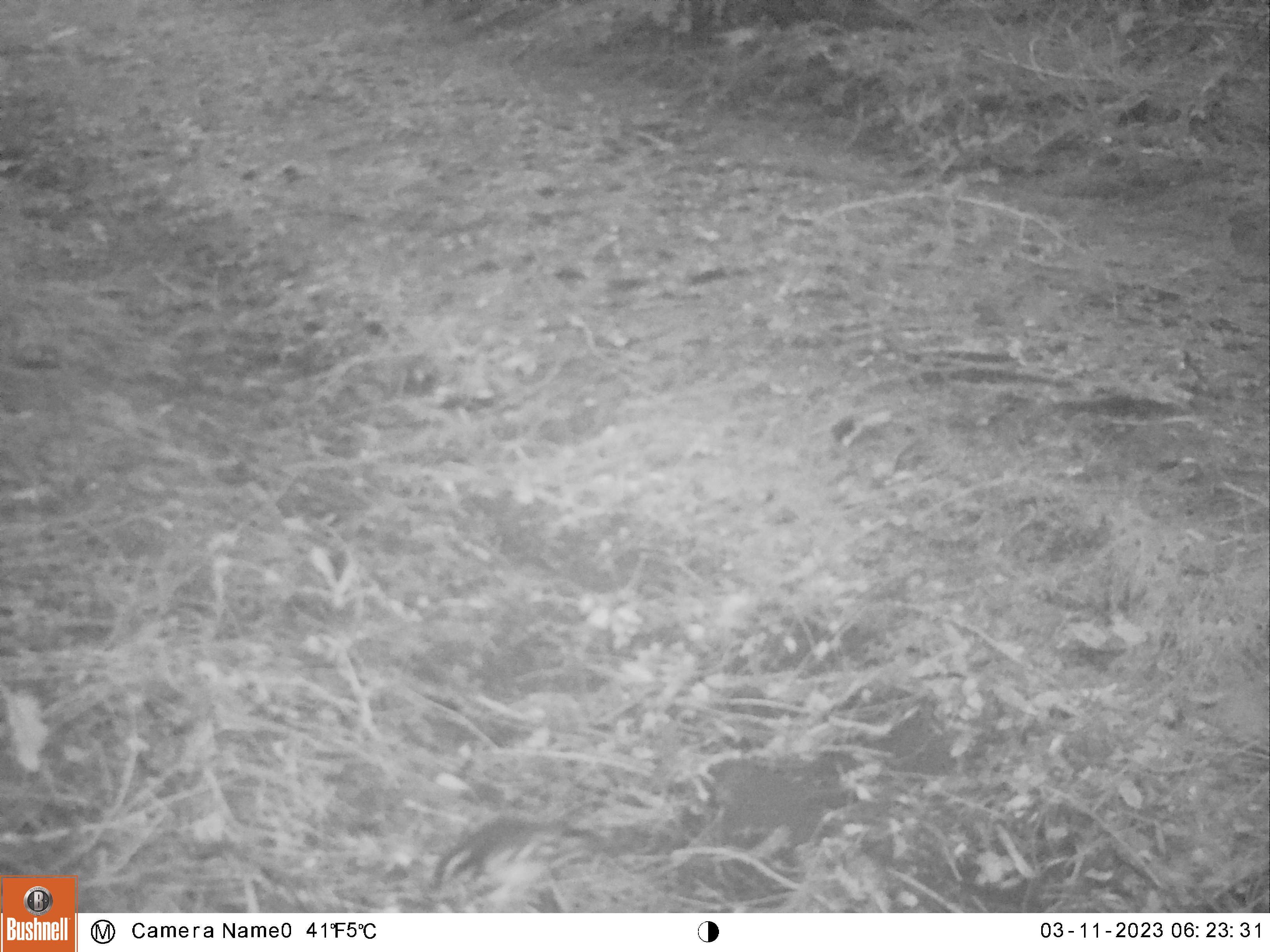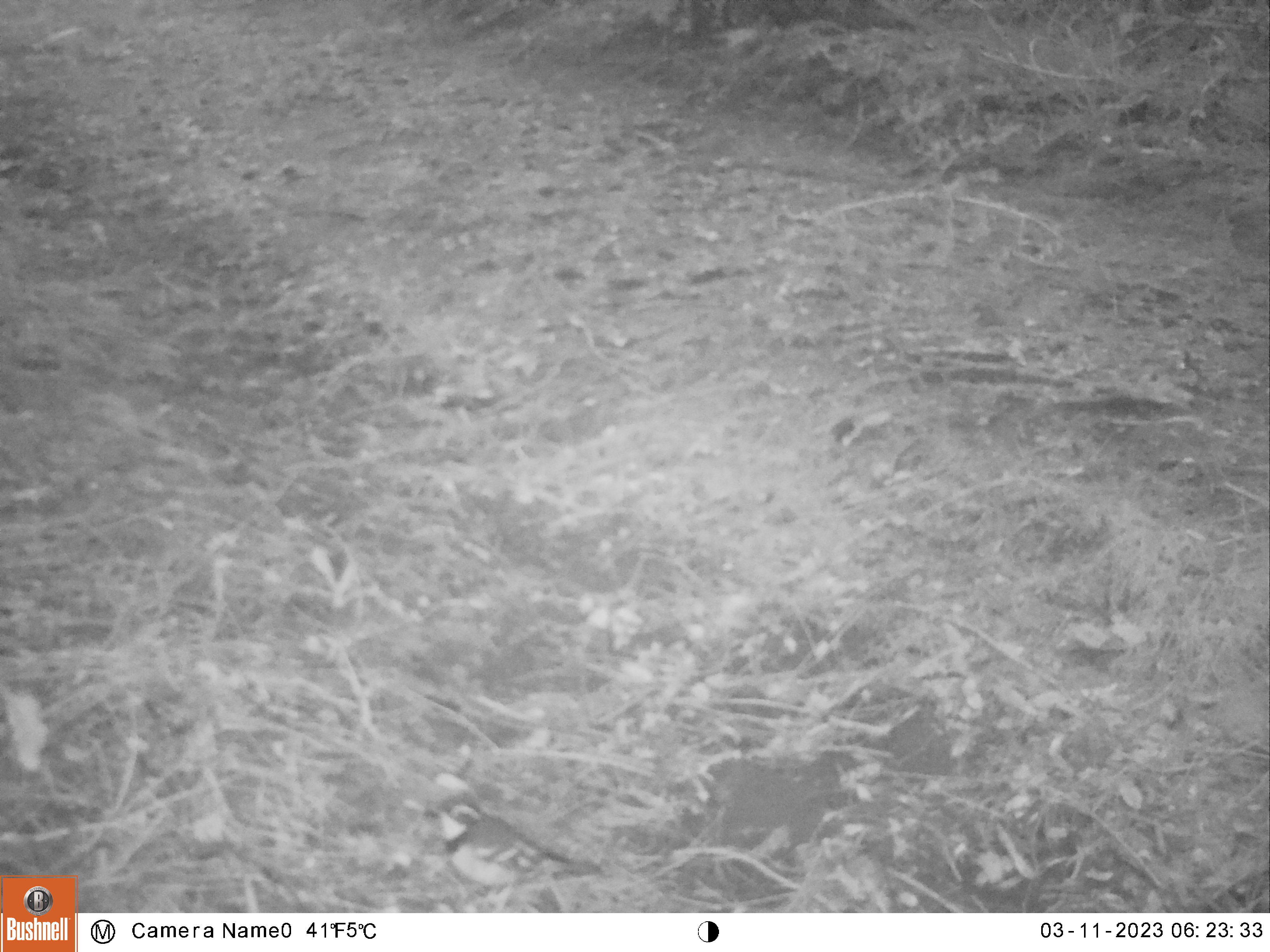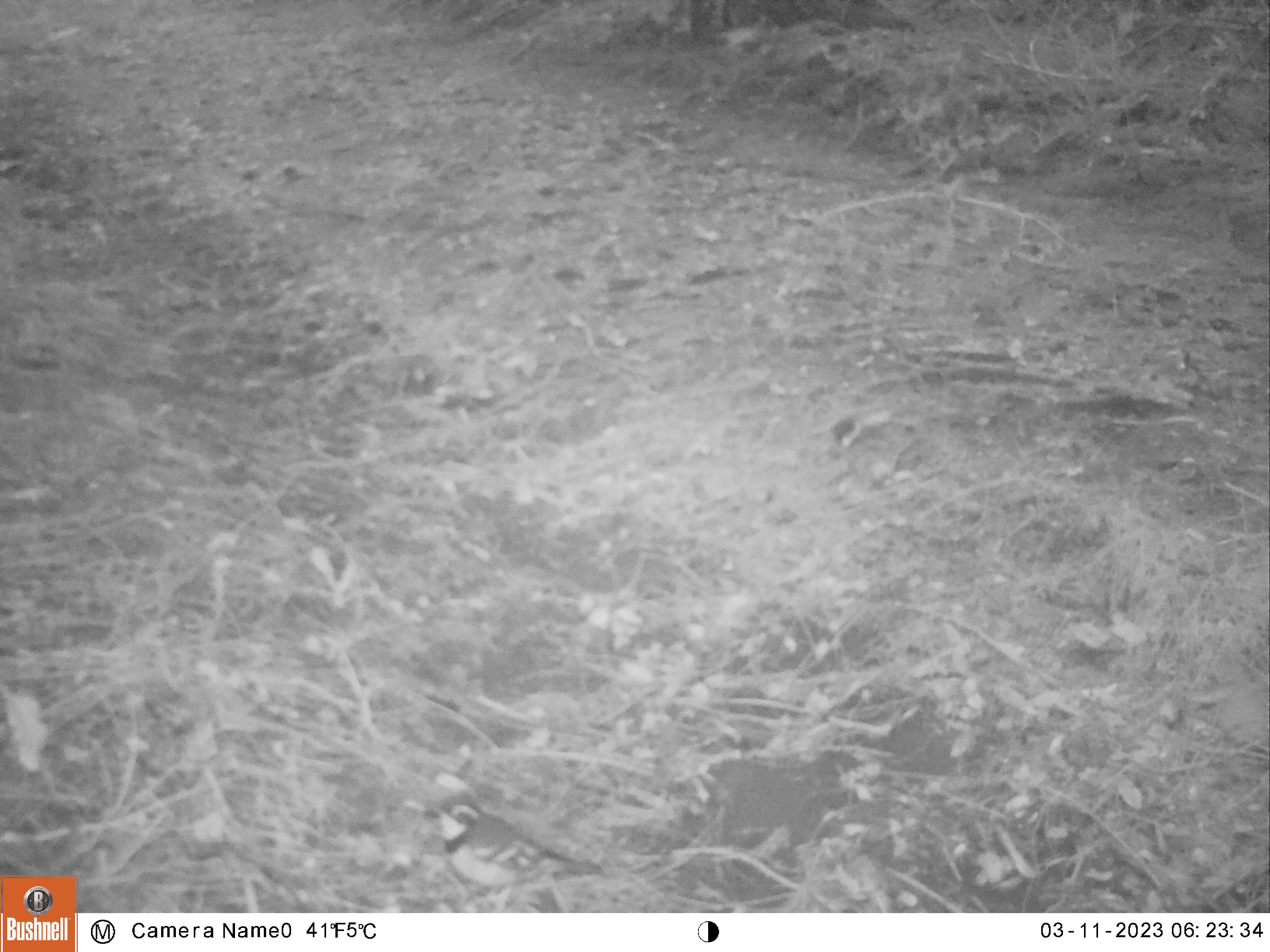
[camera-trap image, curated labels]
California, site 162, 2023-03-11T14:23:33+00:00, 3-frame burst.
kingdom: Animalia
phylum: Chordata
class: Aves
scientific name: Aves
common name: bird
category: unknown bird